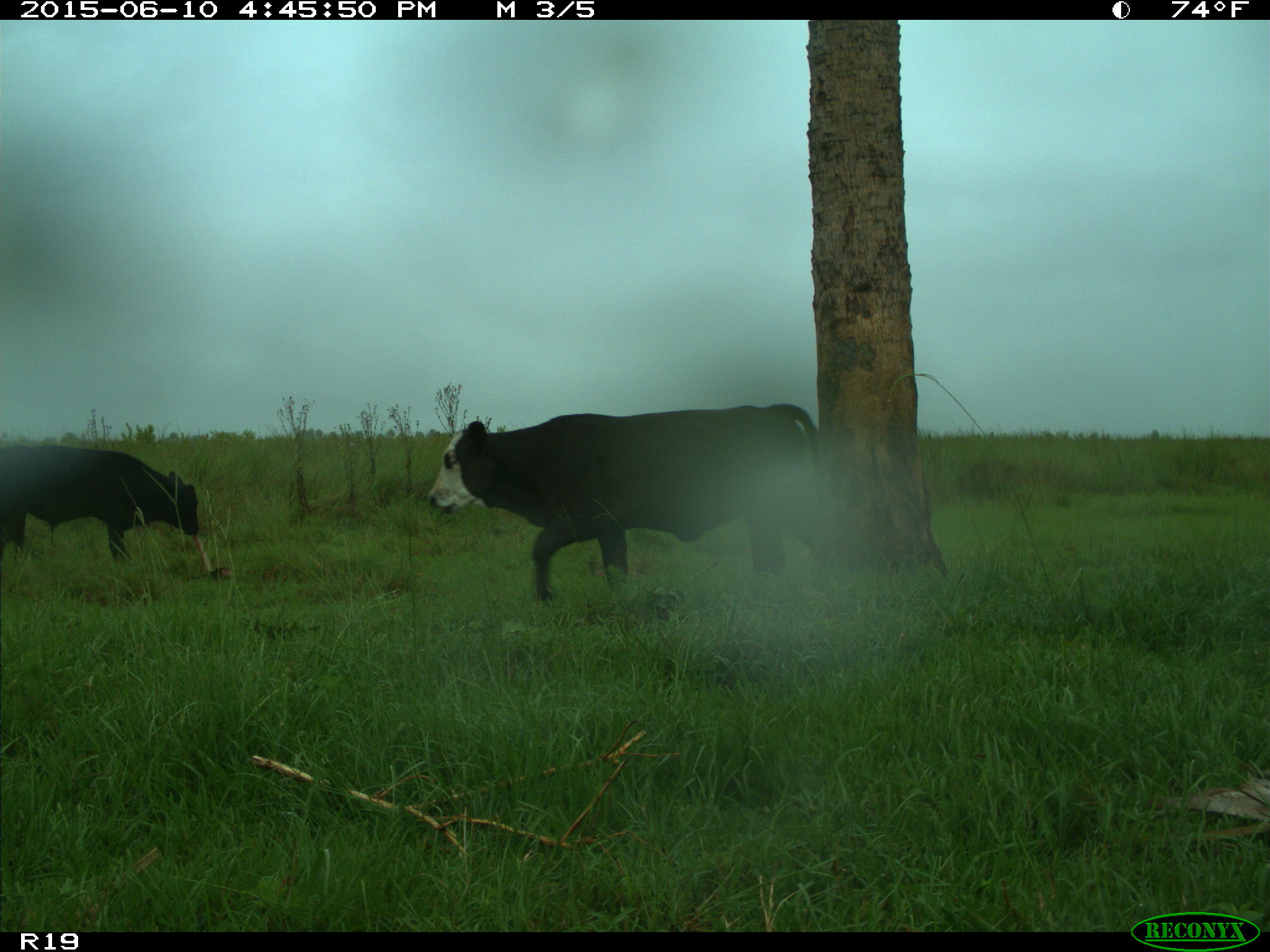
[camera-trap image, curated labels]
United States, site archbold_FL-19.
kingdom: Animalia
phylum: Chordata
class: Mammalia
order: Artiodactyla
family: Bovidae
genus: Bos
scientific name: Bos taurus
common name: domestic cow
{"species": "Bos taurus (domestic cow)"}